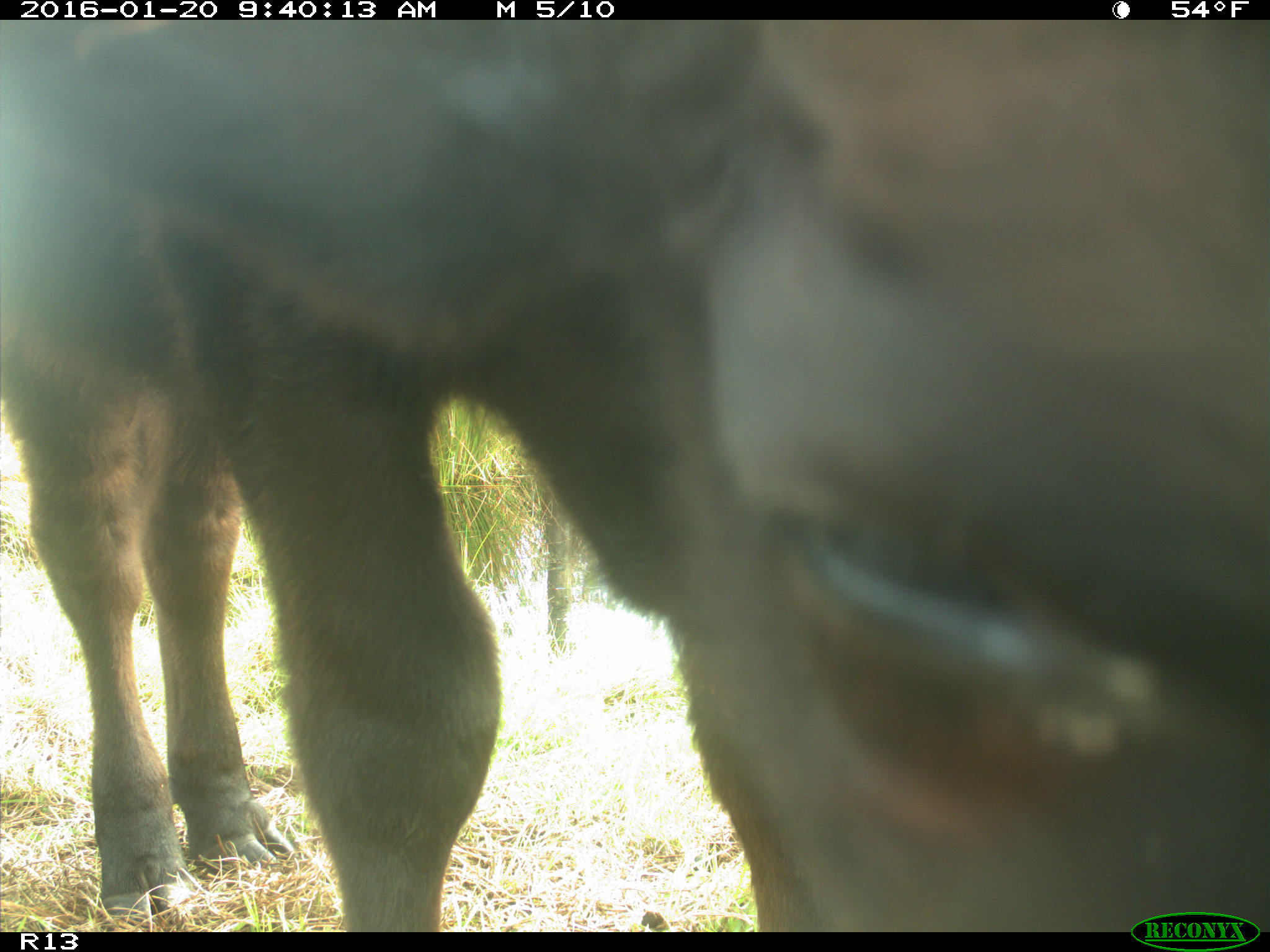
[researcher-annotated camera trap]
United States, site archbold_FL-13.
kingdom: Animalia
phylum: Chordata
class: Mammalia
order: Artiodactyla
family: Bovidae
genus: Bos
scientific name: Bos taurus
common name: domestic cow